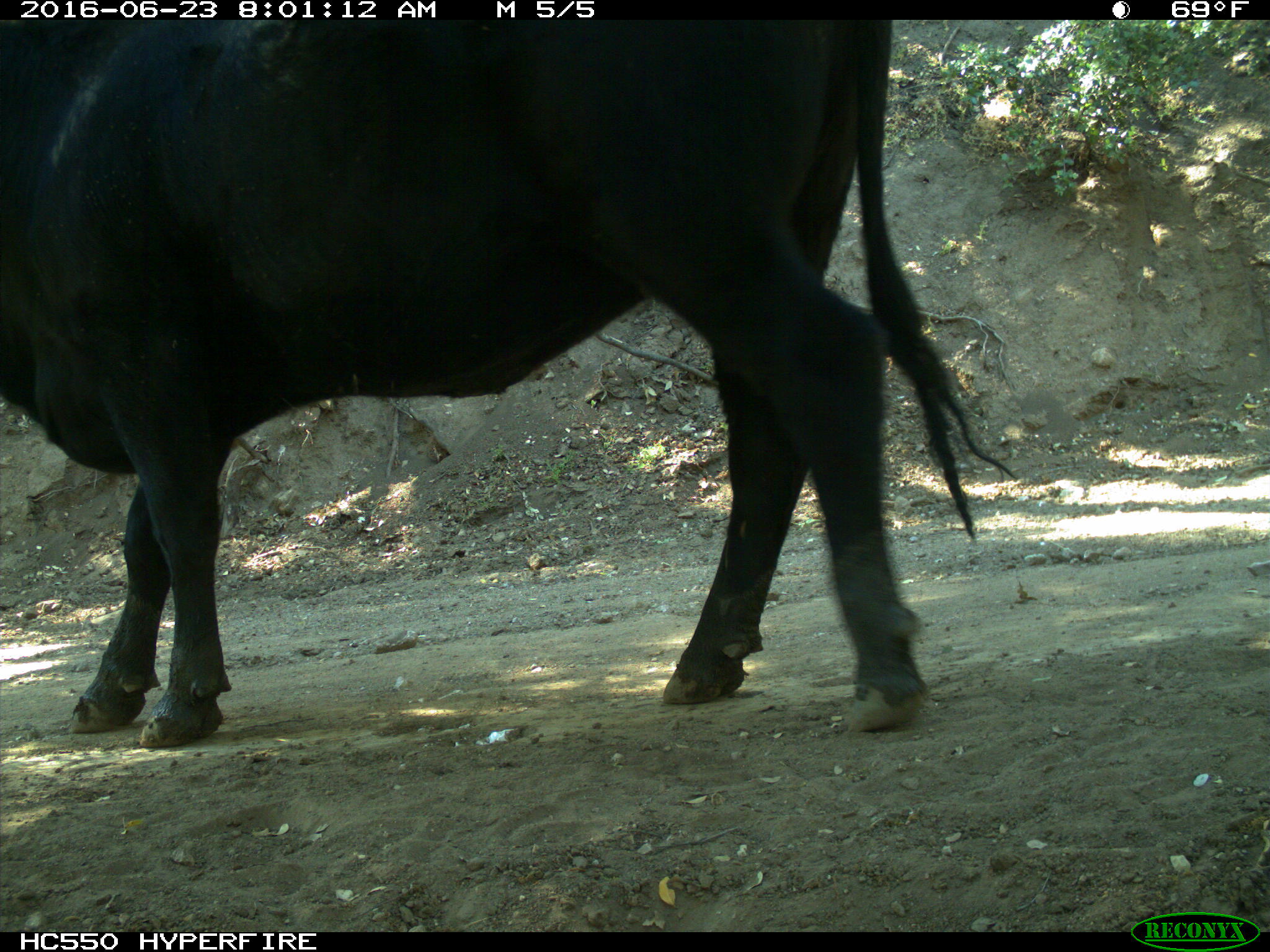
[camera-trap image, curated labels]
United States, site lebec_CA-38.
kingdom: Animalia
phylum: Chordata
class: Mammalia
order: Artiodactyla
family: Bovidae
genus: Bos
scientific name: Bos taurus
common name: domestic cow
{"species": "Bos taurus (domestic cow)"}